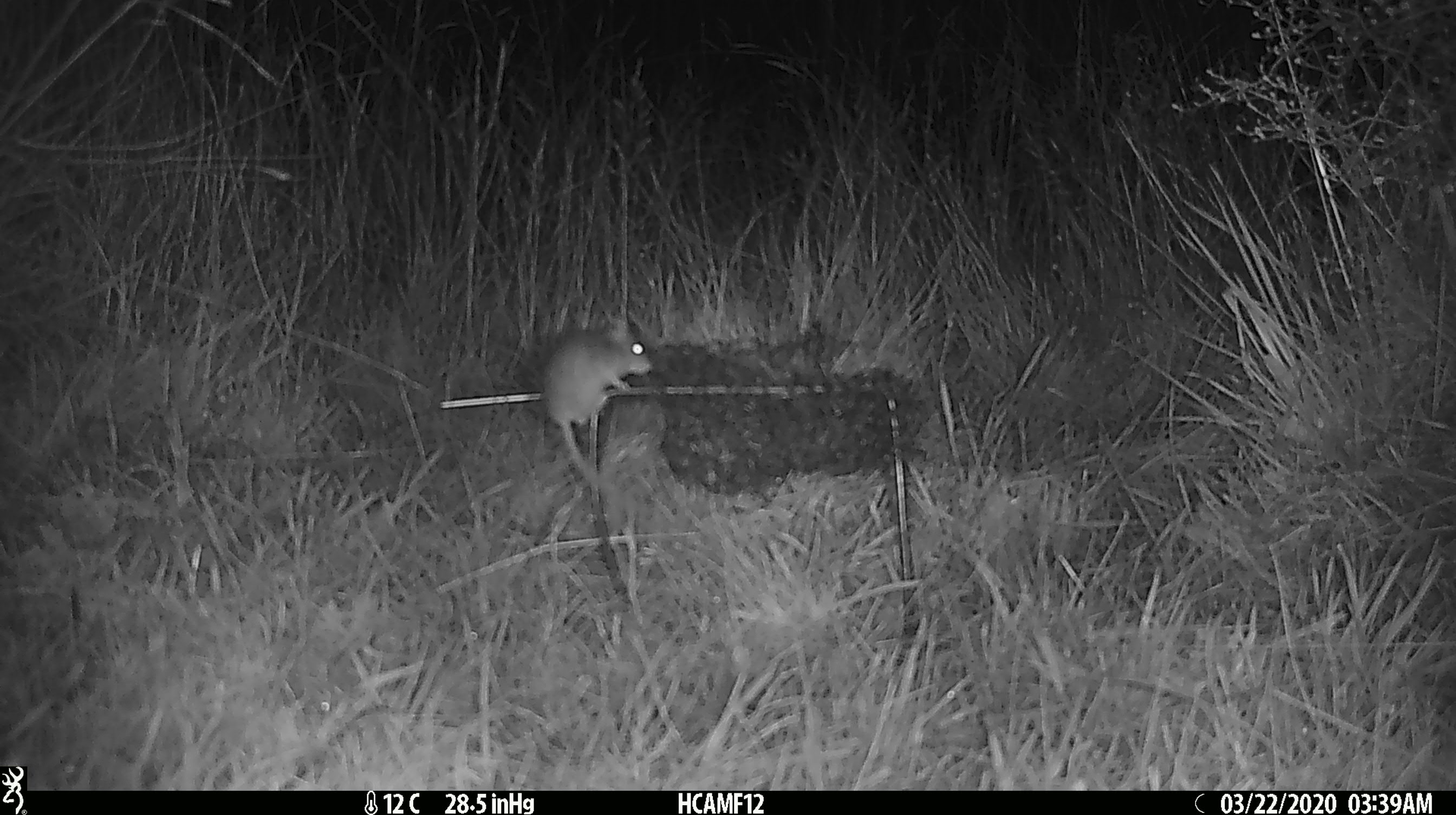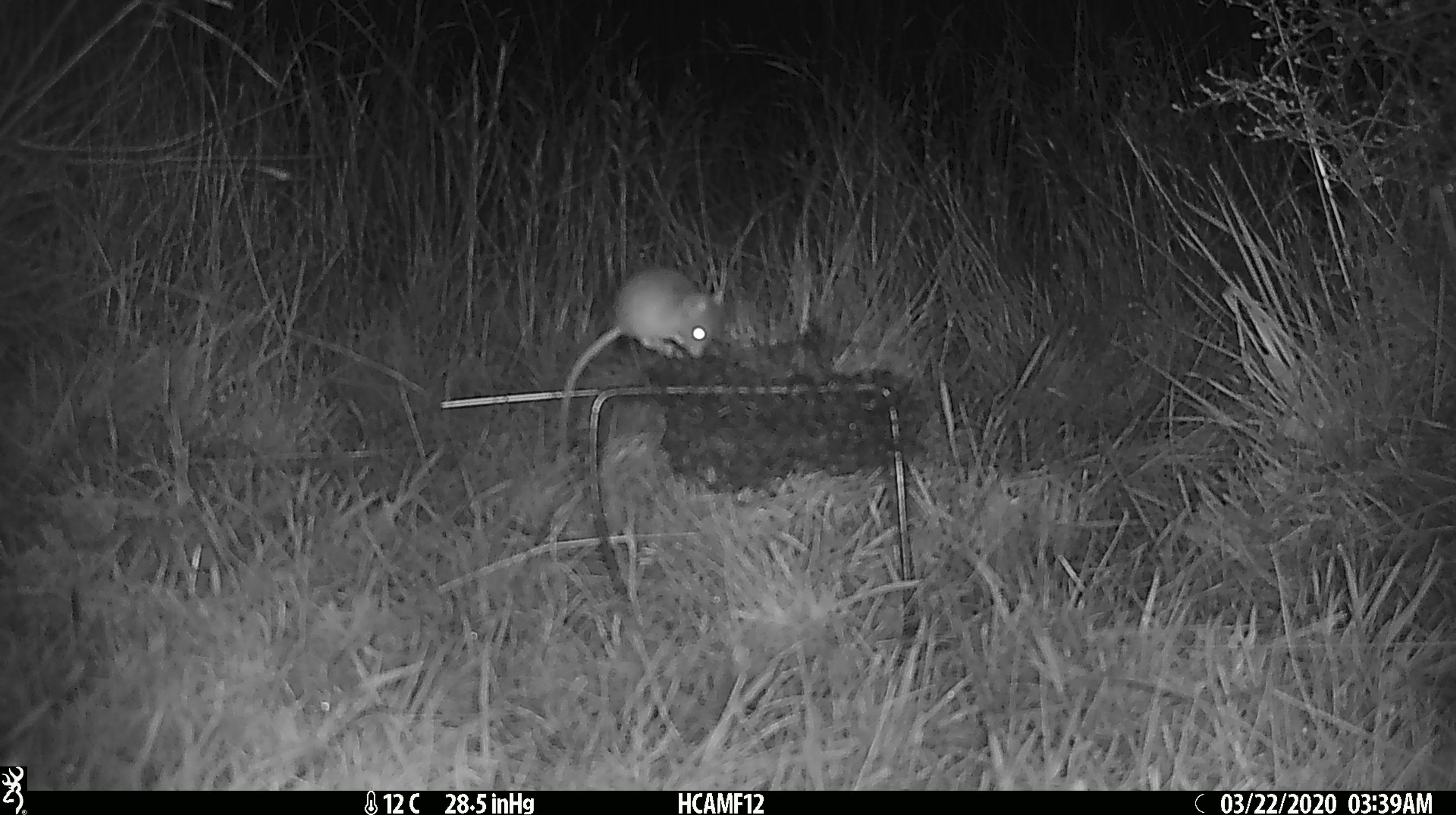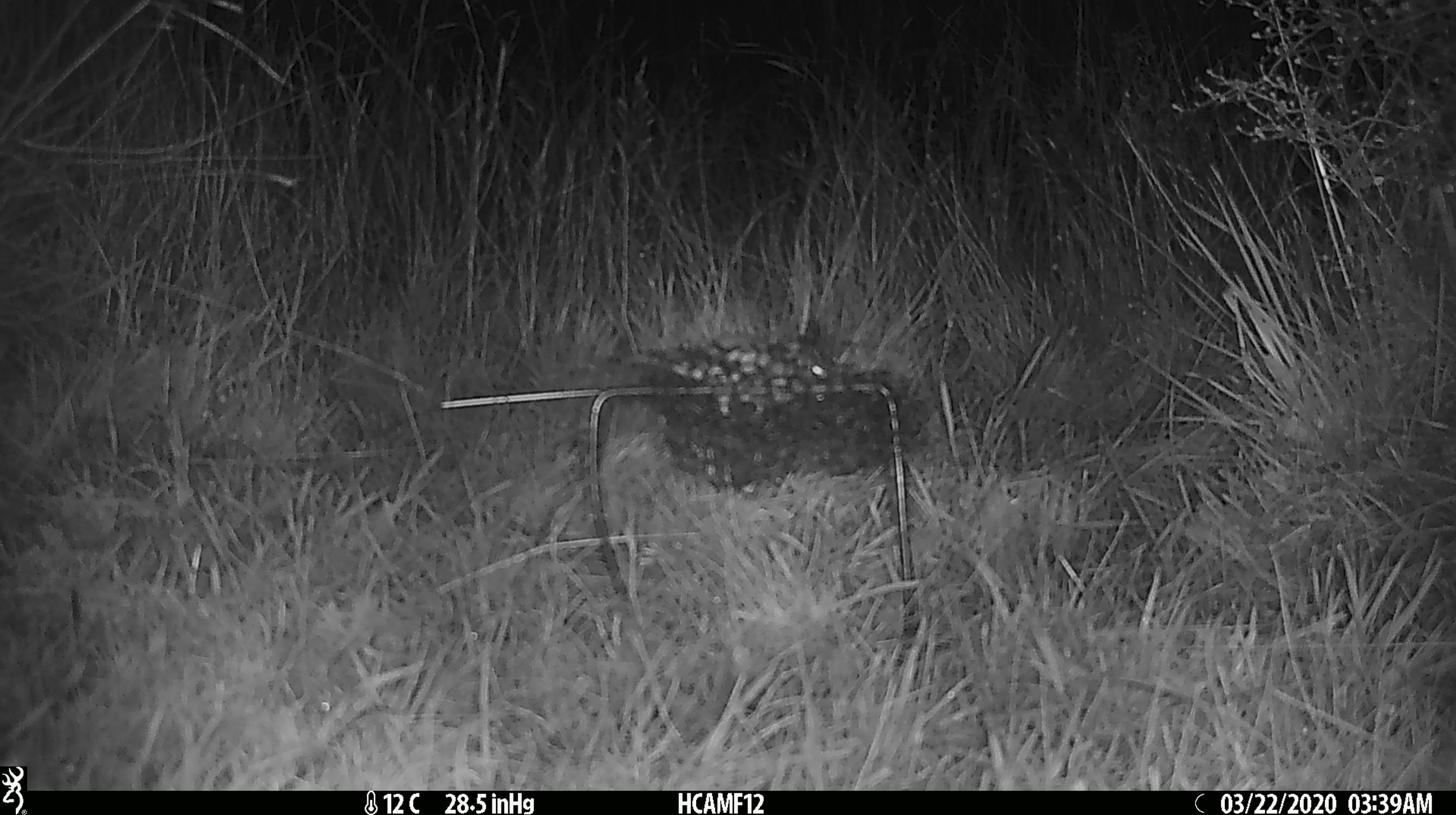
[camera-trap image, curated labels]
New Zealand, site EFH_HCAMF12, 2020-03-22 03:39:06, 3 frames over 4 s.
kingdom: Animalia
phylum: Chordata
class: Mammalia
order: Rodentia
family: Muridae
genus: Mus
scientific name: Mus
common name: mouse